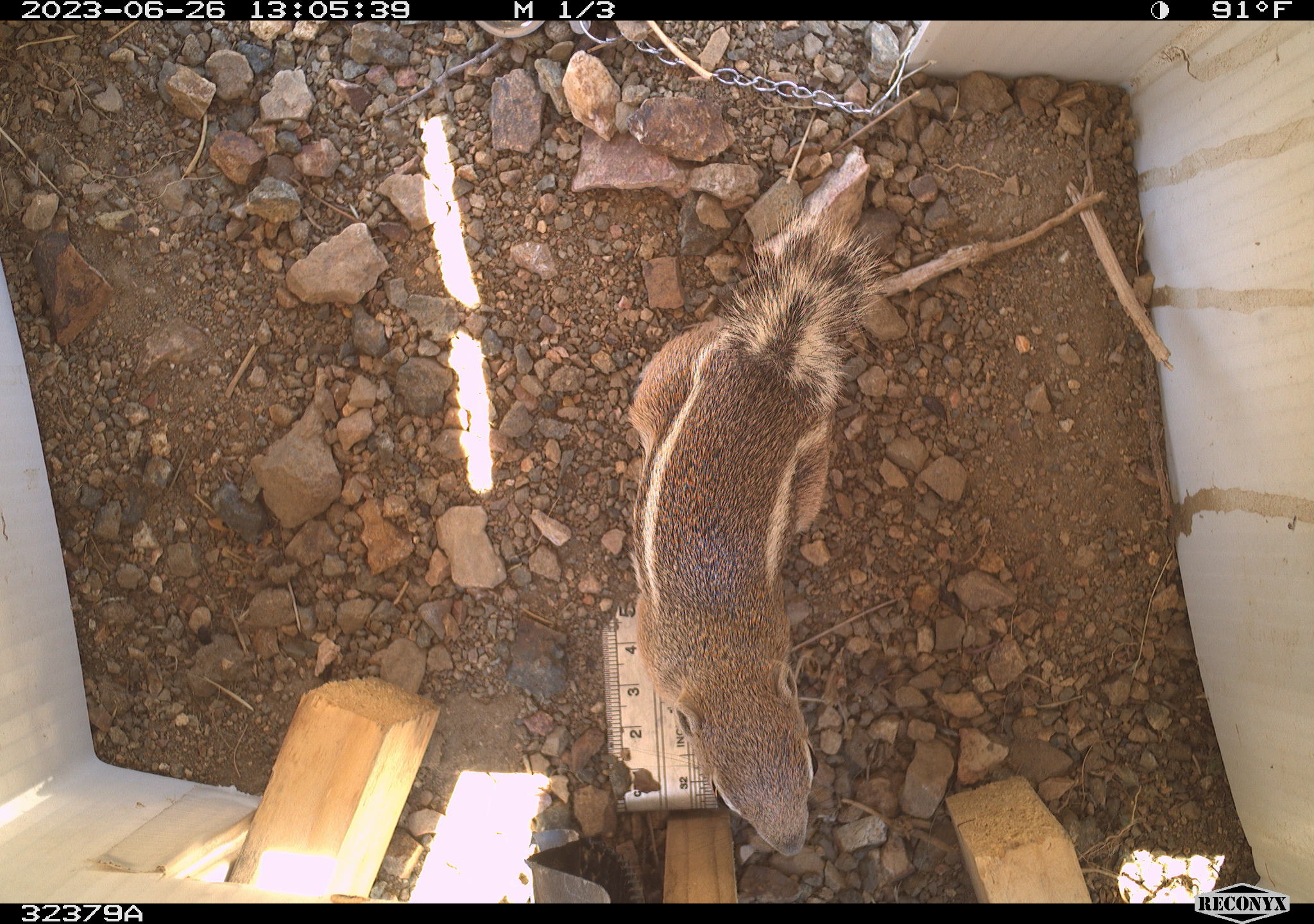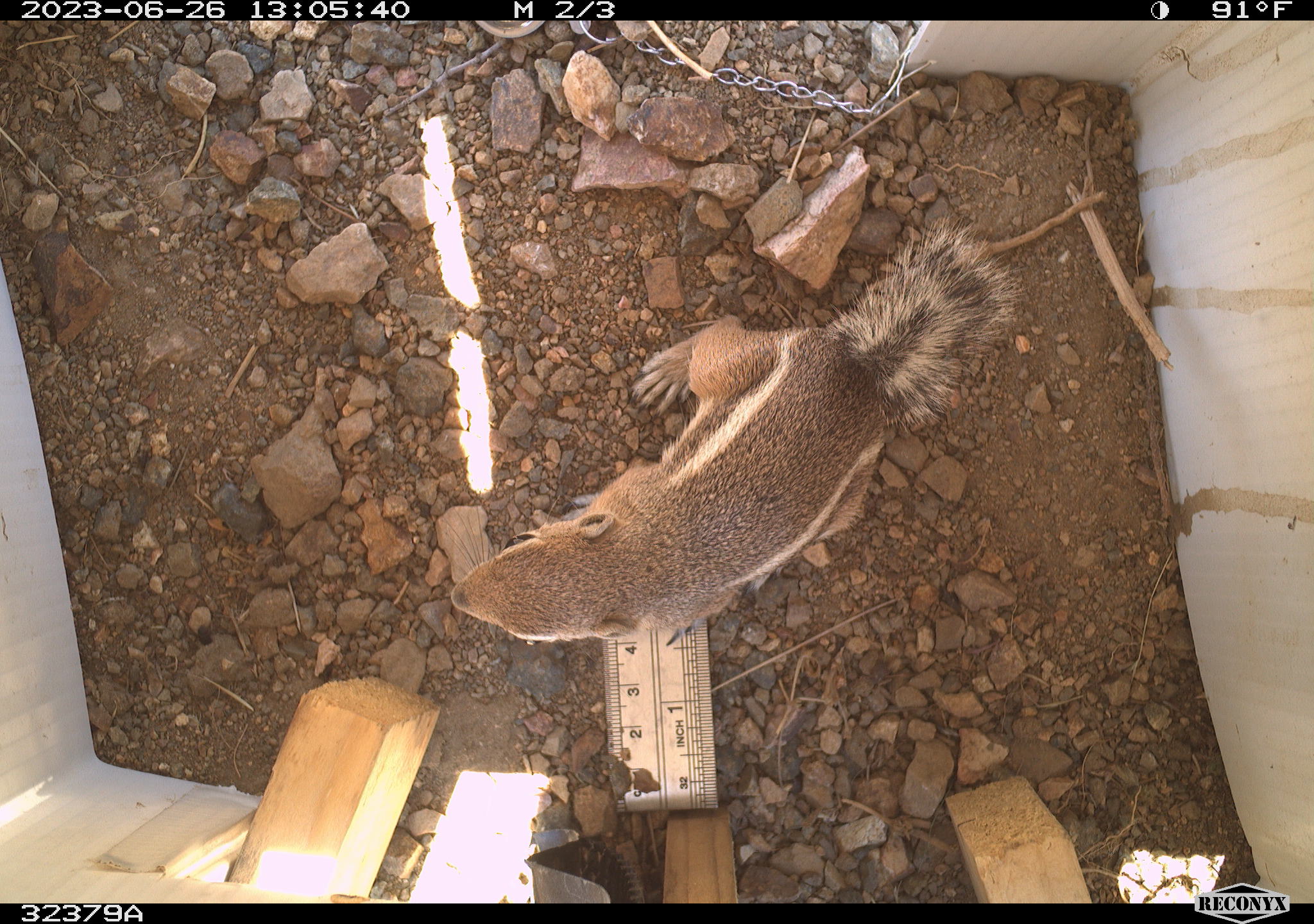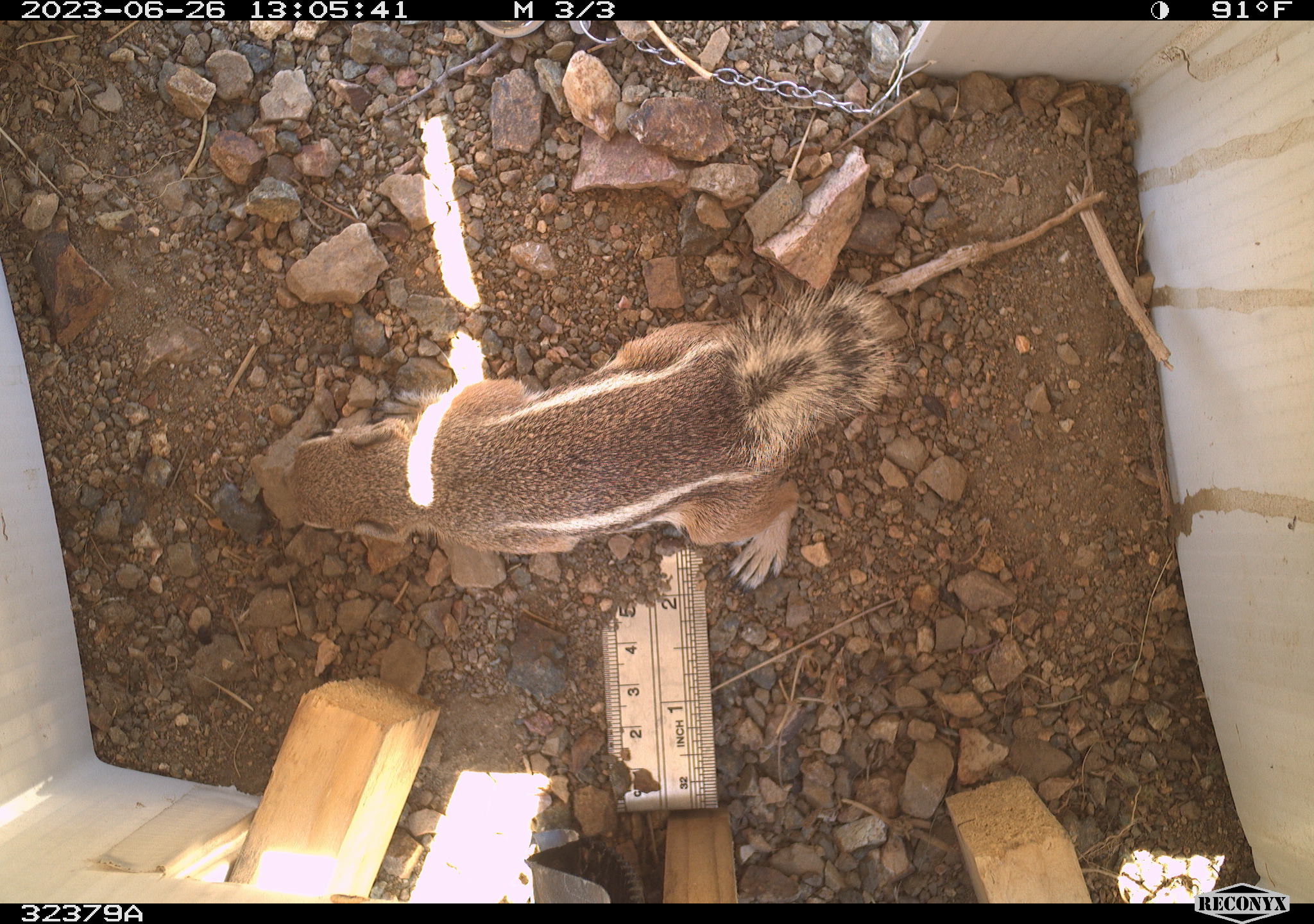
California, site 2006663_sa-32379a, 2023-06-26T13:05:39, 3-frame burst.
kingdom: Animalia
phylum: Chordata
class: Mammalia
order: Rodentia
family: Sciuridae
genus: Ammospermophilus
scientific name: Ammospermophilus leucurus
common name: white-tailed antelope squirrel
White-tailed antelope squirrel (Ammospermophilus leucurus).